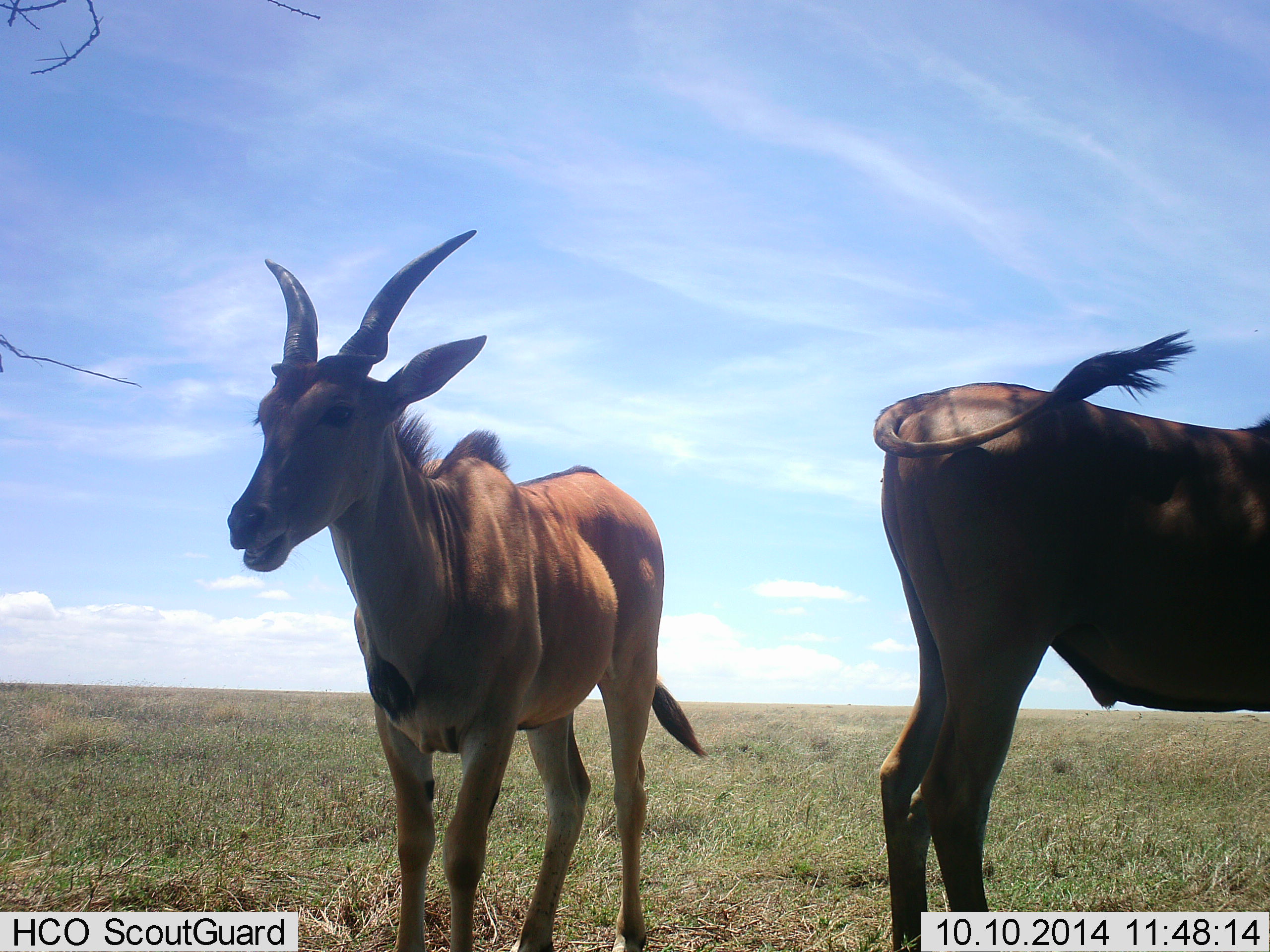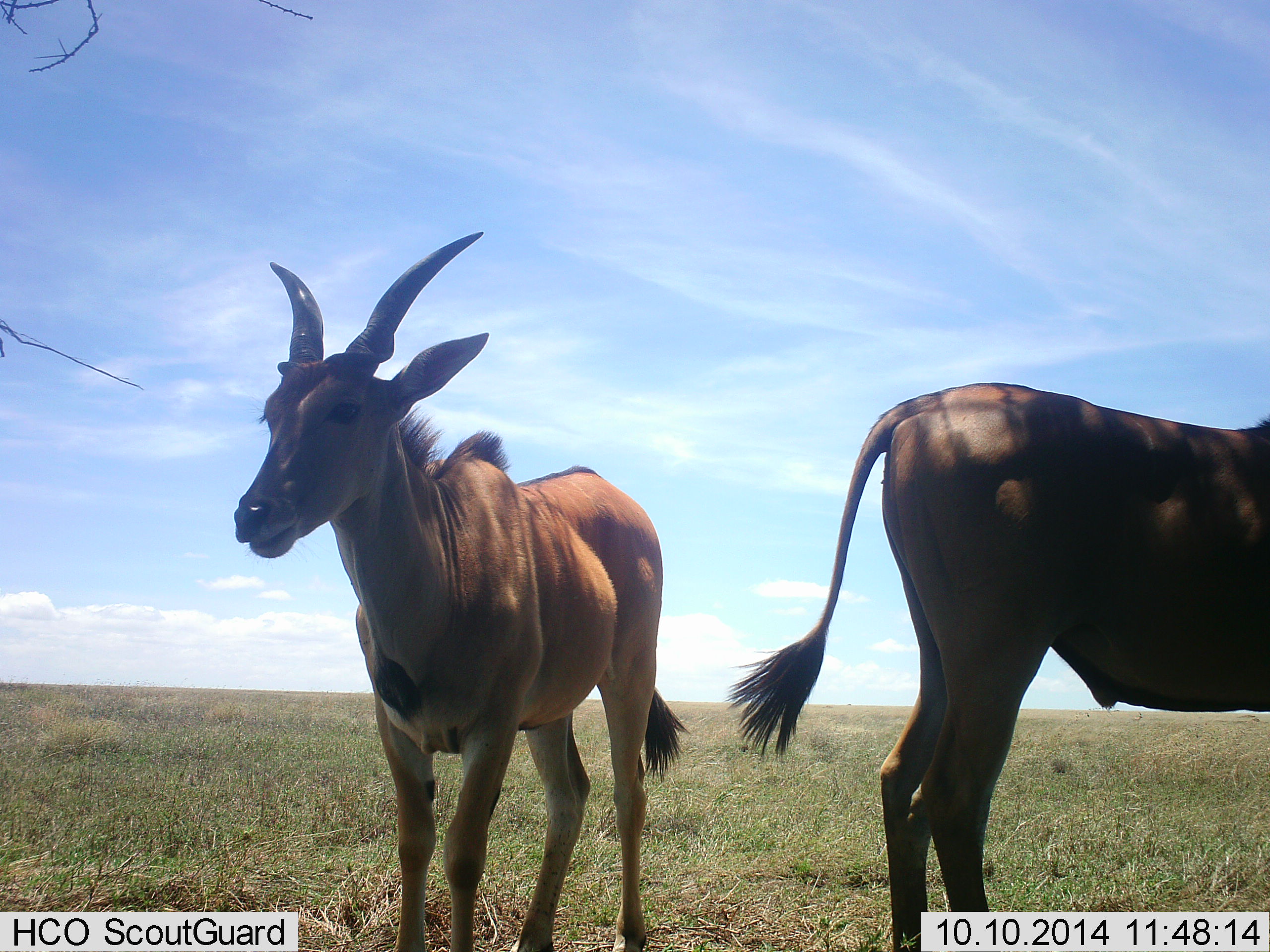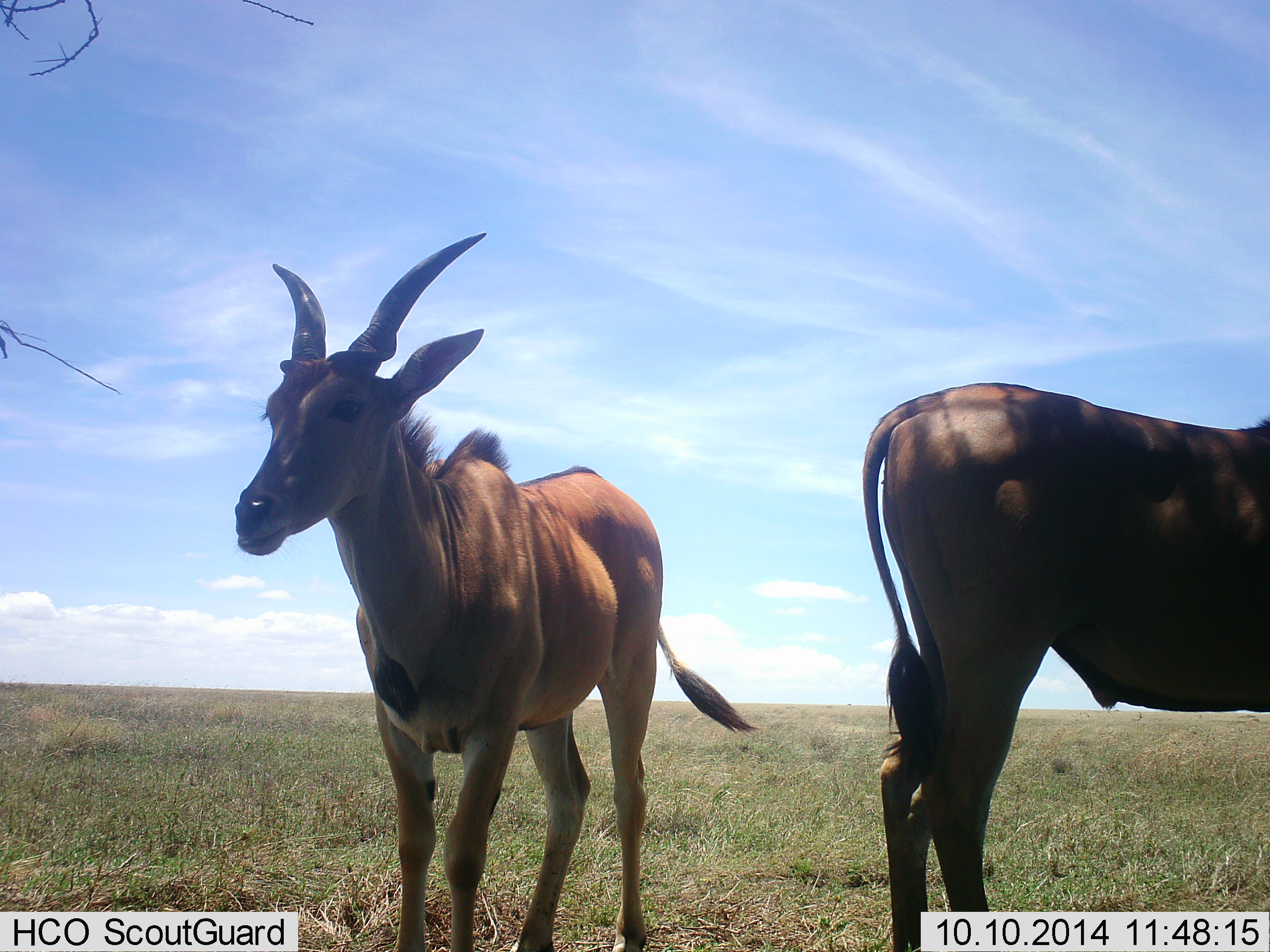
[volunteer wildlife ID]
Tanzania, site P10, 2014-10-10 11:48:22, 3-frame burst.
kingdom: Animalia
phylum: Chordata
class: Mammalia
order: Artiodactyla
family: Bovidae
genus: Tragelaphus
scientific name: Tragelaphus oryx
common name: eland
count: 2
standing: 100%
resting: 0%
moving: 0%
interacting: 0%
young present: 0%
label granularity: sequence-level